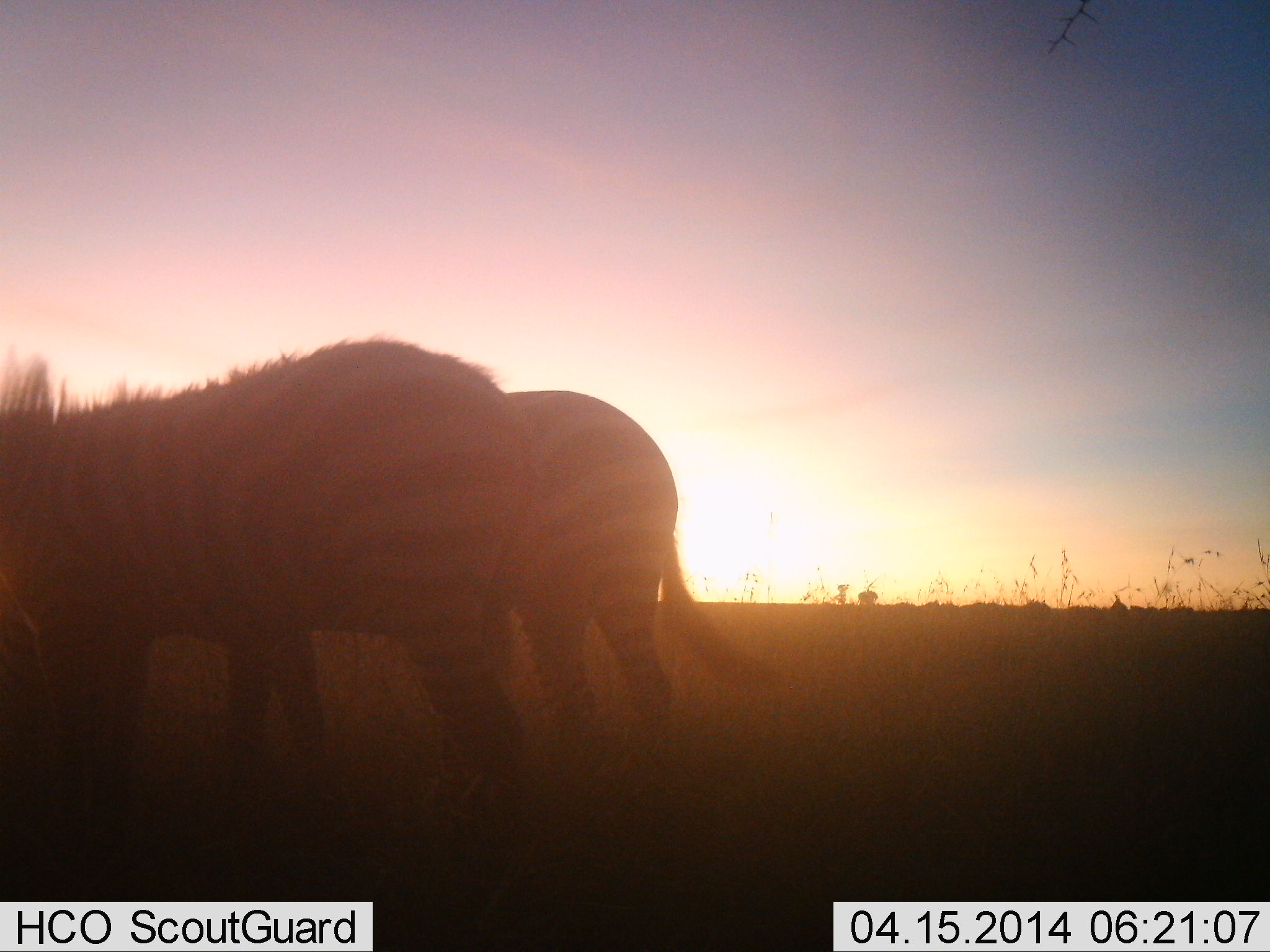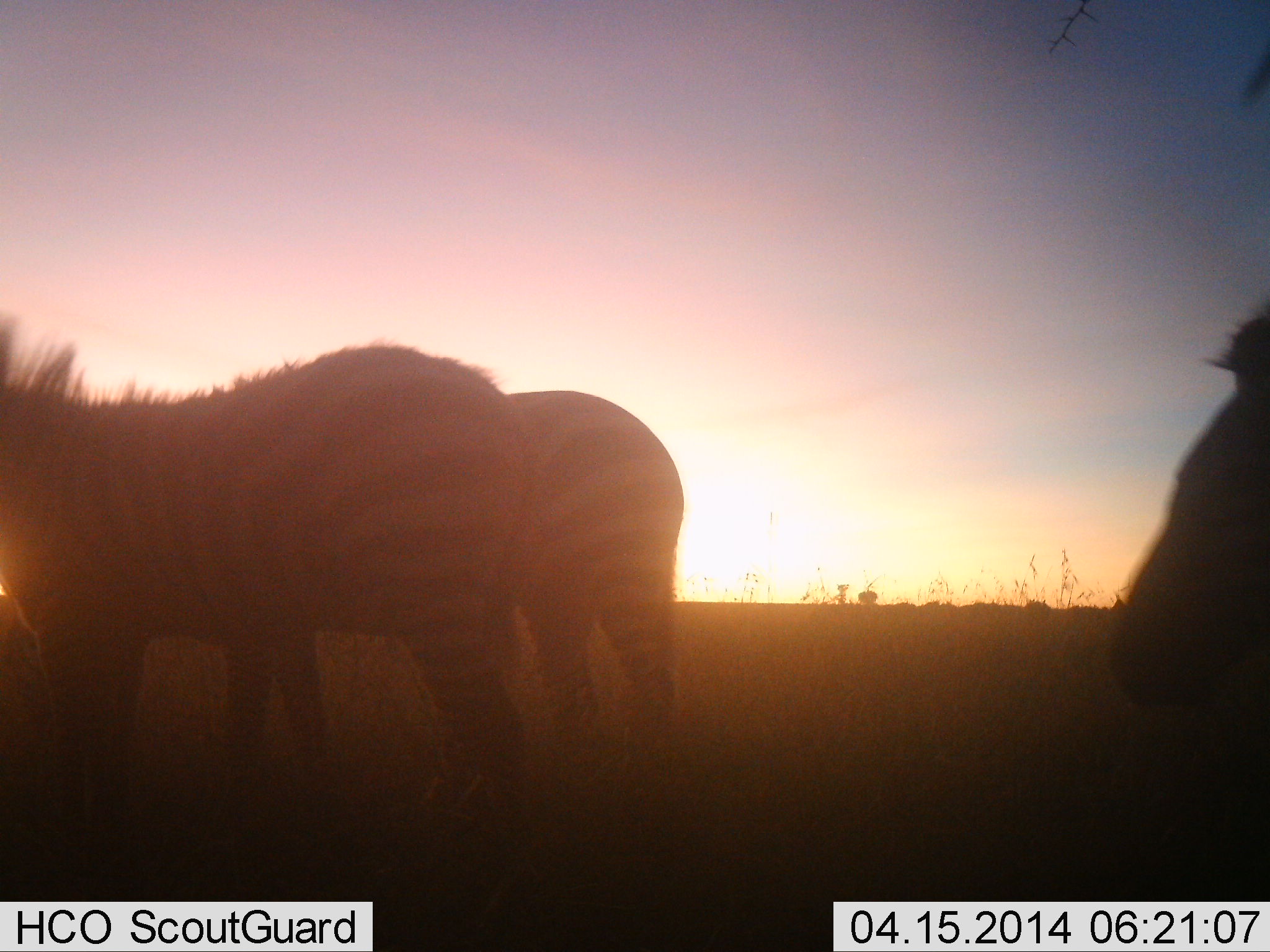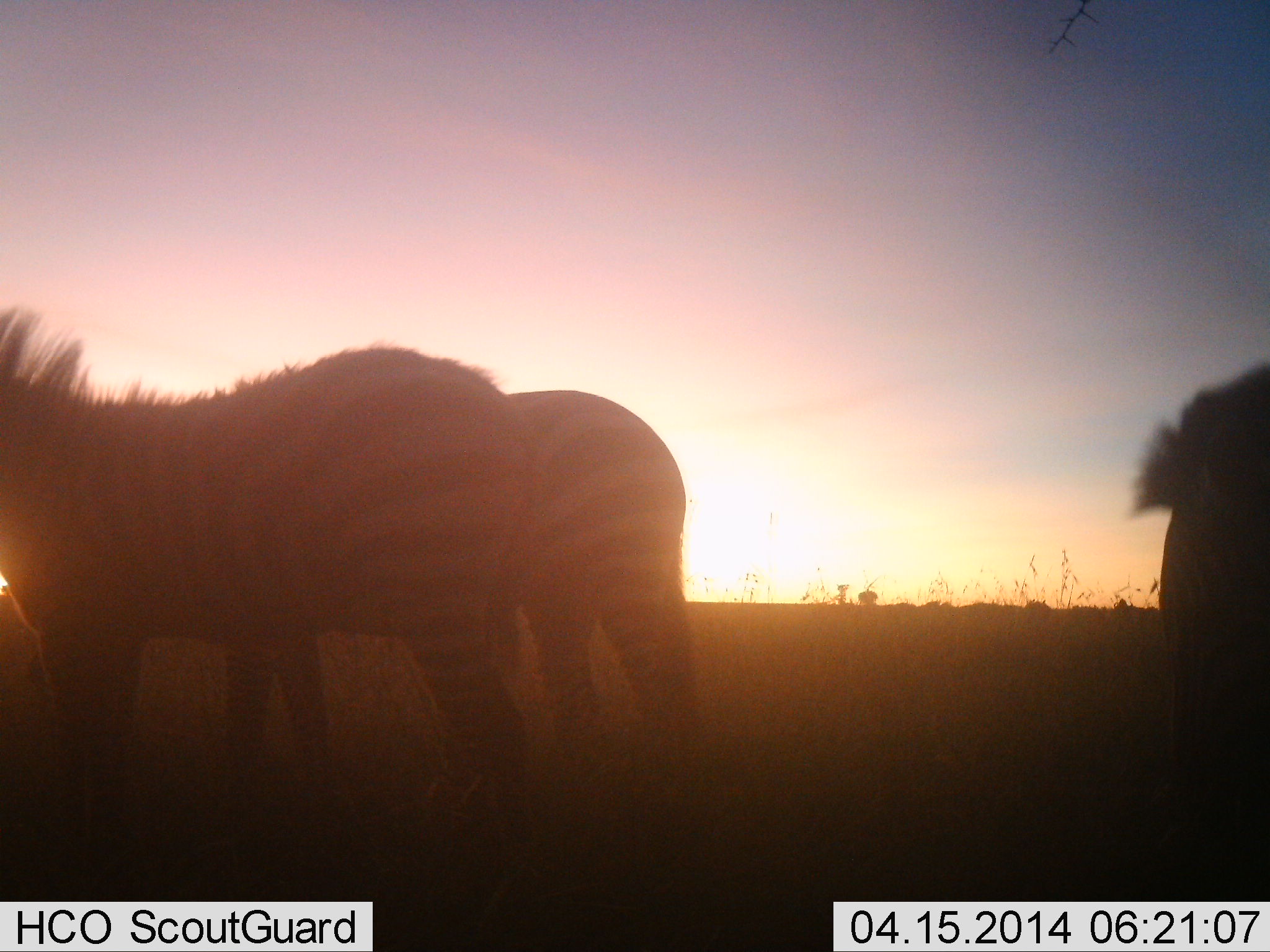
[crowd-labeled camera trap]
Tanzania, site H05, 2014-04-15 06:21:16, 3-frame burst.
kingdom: Animalia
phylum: Chordata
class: Mammalia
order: Perissodactyla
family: Equidae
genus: Equus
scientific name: Equus quagga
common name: plains zebra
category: zebra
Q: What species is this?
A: Zebra (plains zebra) (Equus quagga).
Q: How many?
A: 3.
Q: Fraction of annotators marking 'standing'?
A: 70%.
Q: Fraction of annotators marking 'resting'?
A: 20%.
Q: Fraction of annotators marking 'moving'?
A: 20%.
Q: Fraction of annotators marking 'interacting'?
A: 0%.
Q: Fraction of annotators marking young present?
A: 0%.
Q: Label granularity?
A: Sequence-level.